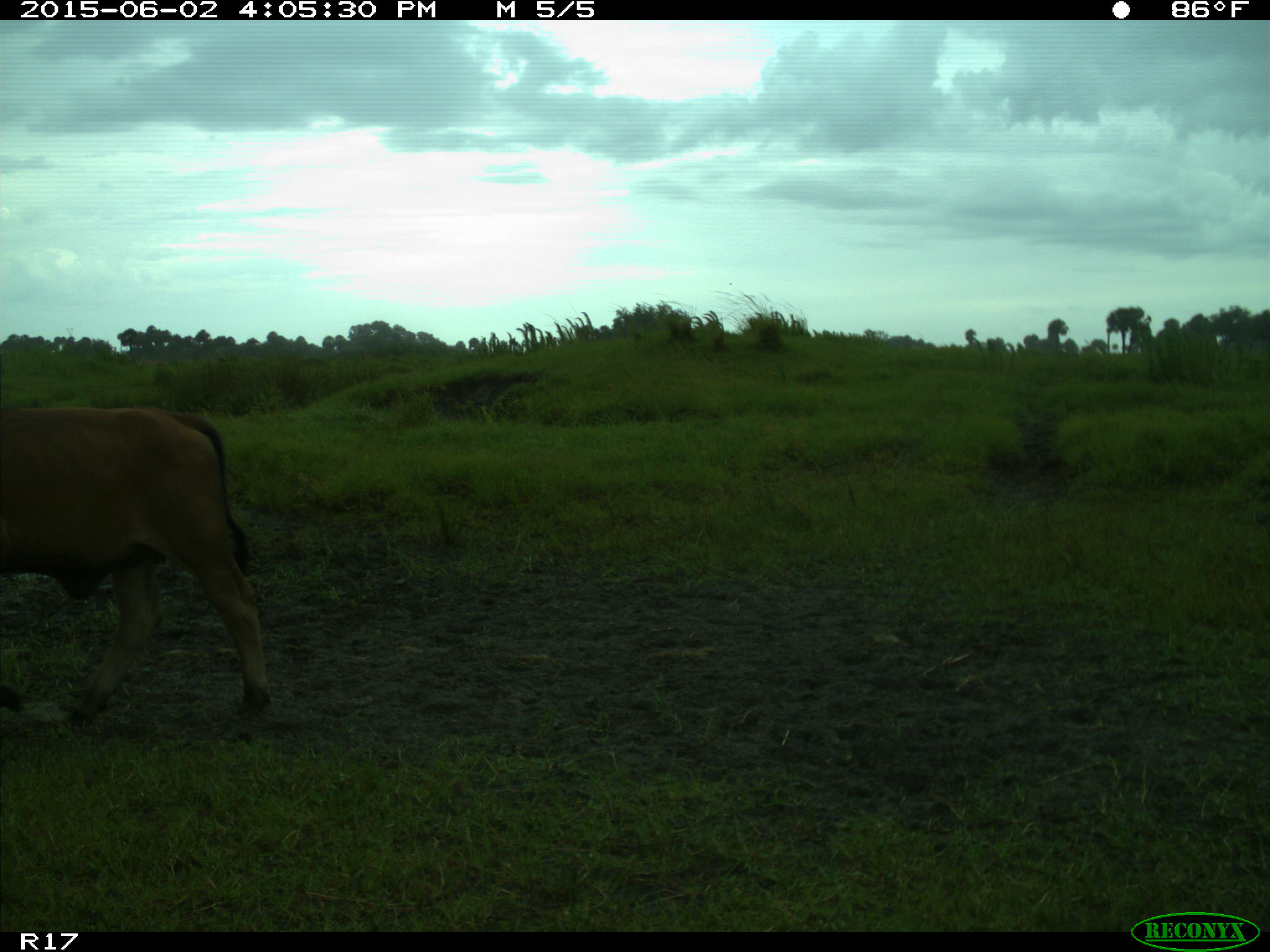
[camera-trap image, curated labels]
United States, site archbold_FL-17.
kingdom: Animalia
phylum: Chordata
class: Mammalia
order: Artiodactyla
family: Bovidae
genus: Bos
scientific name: Bos taurus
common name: domestic cow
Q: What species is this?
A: Bos taurus (domestic cow).